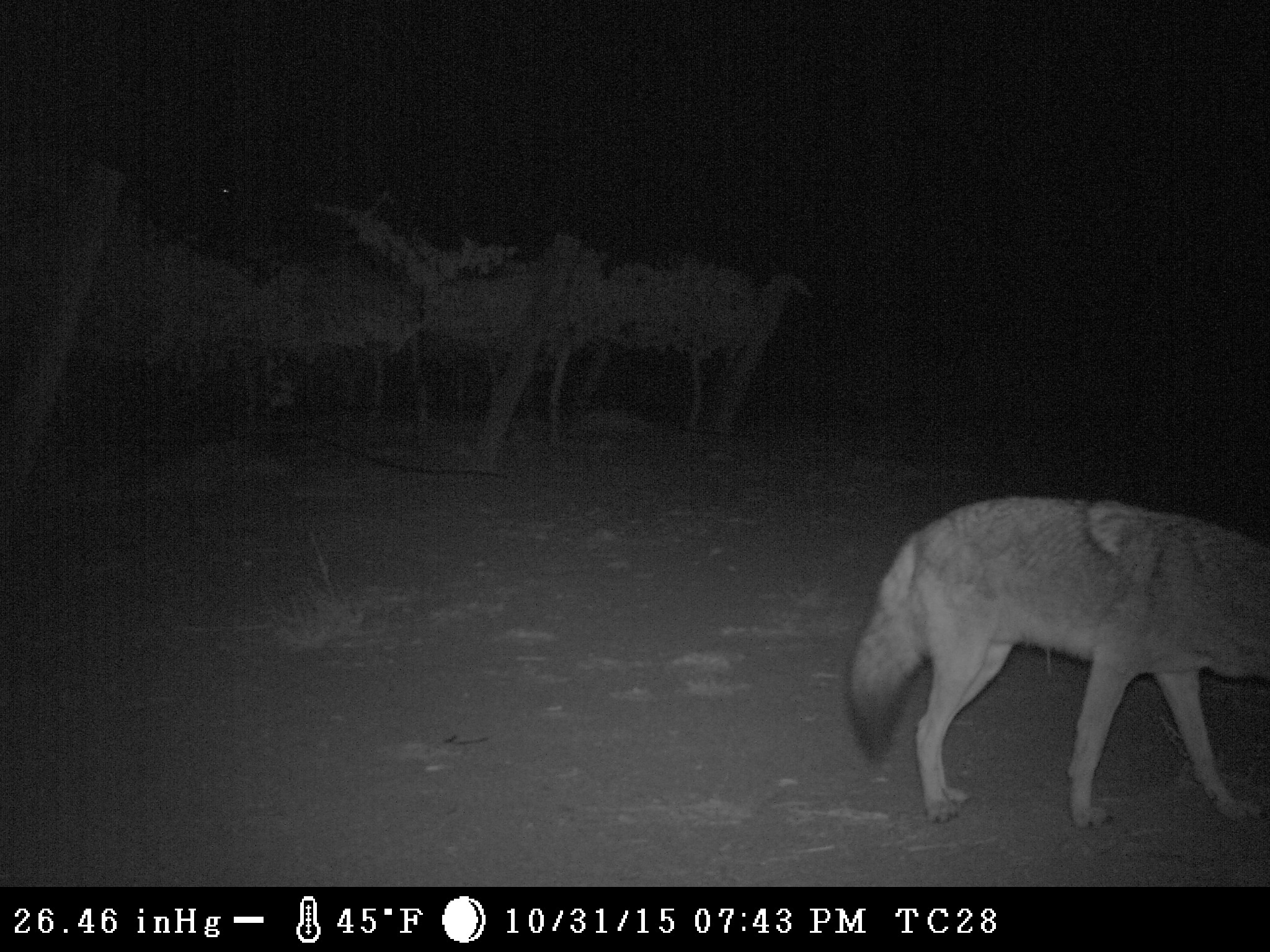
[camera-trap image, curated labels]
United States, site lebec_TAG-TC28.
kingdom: Animalia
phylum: Chordata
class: Mammalia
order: Carnivora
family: Canidae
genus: Canis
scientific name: Canis latrans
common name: coyote